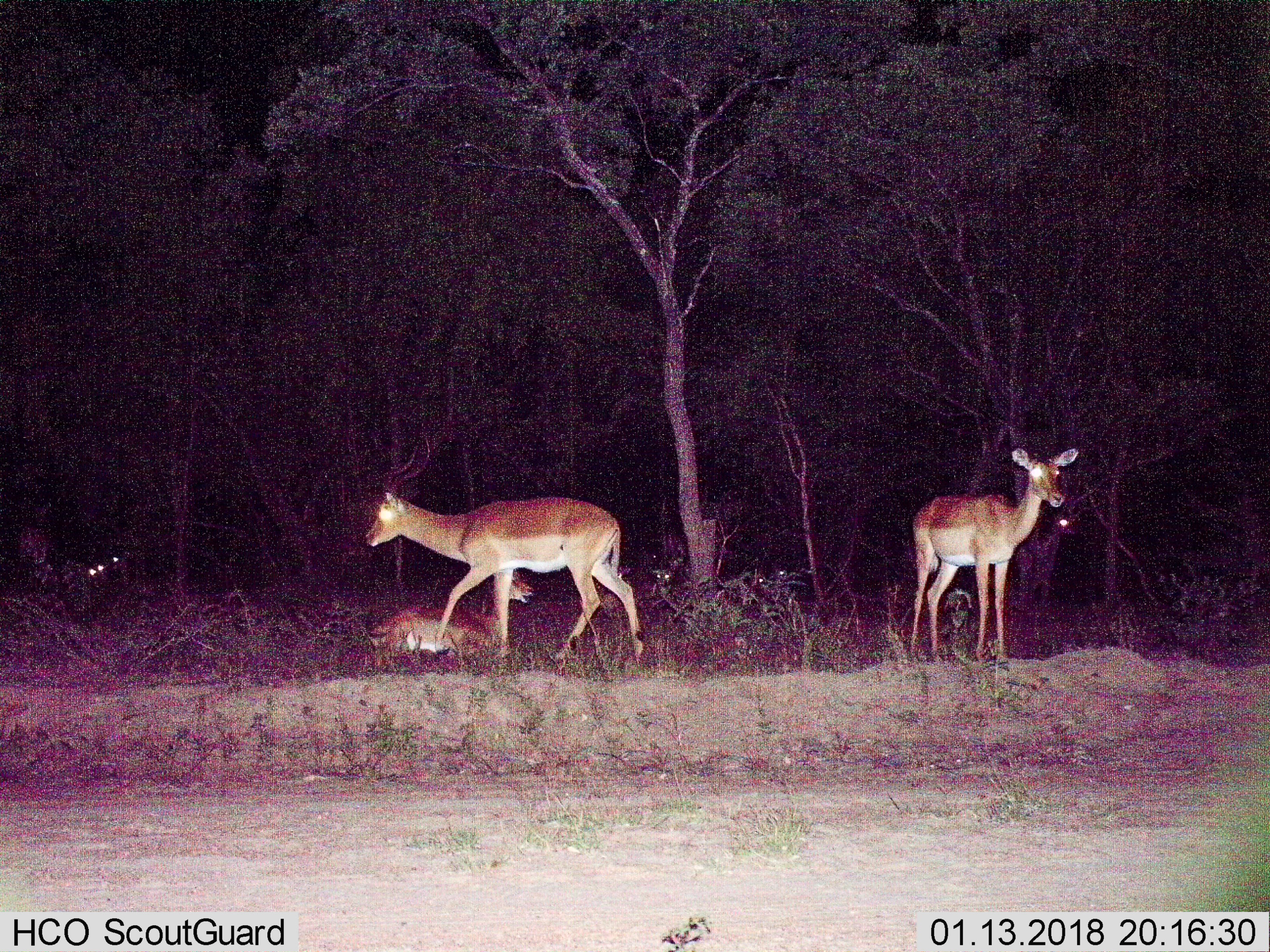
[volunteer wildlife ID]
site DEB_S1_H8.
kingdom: Animalia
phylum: Chordata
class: Mammalia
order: Artiodactyla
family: Bovidae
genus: Aepyceros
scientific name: Aepyceros melampus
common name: impala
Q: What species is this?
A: Impala (Aepyceros melampus).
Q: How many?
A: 6.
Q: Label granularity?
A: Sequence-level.